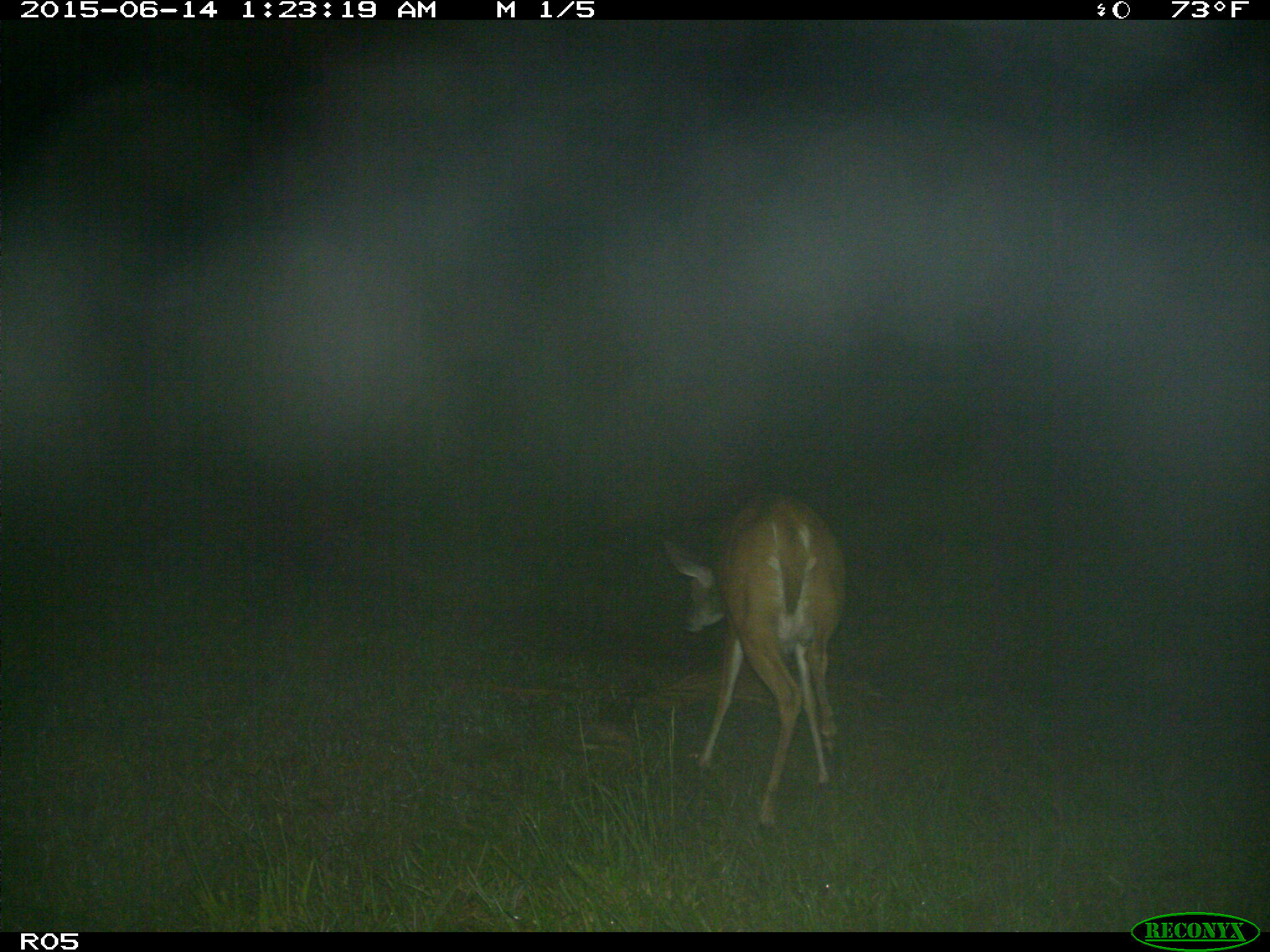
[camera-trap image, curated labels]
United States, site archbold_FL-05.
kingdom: Animalia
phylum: Chordata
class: Mammalia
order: Artiodactyla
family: Cervidae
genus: Odocoileus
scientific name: Odocoileus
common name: deer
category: unidentified deer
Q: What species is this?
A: Unidentified deer (deer) (Odocoileus).